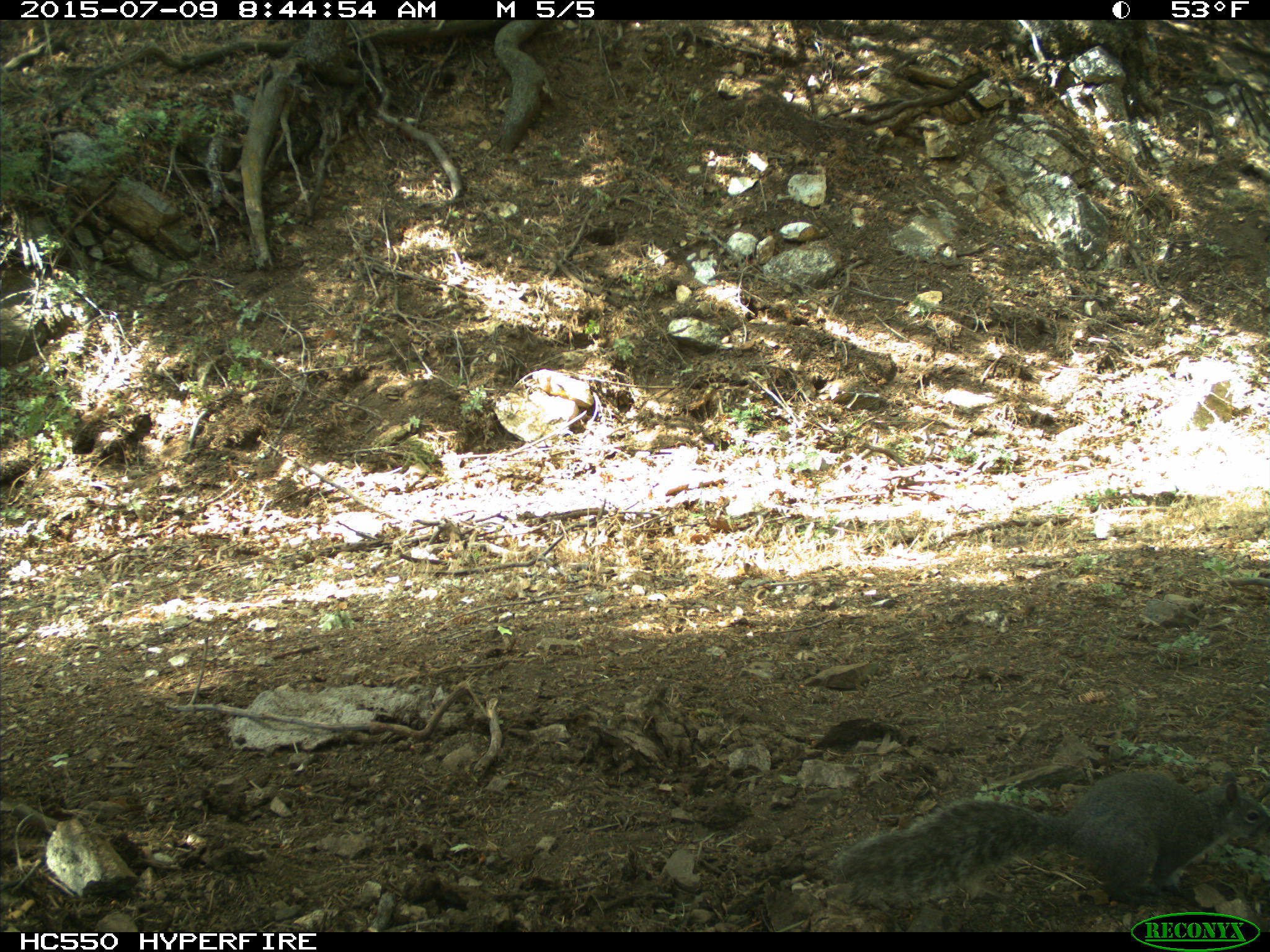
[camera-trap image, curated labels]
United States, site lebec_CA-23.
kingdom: Animalia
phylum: Chordata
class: Mammalia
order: Rodentia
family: Sciuridae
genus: Sciurus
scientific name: Sciurus carolinensis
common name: eastern gray squirrel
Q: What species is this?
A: Sciurus carolinensis (eastern gray squirrel).